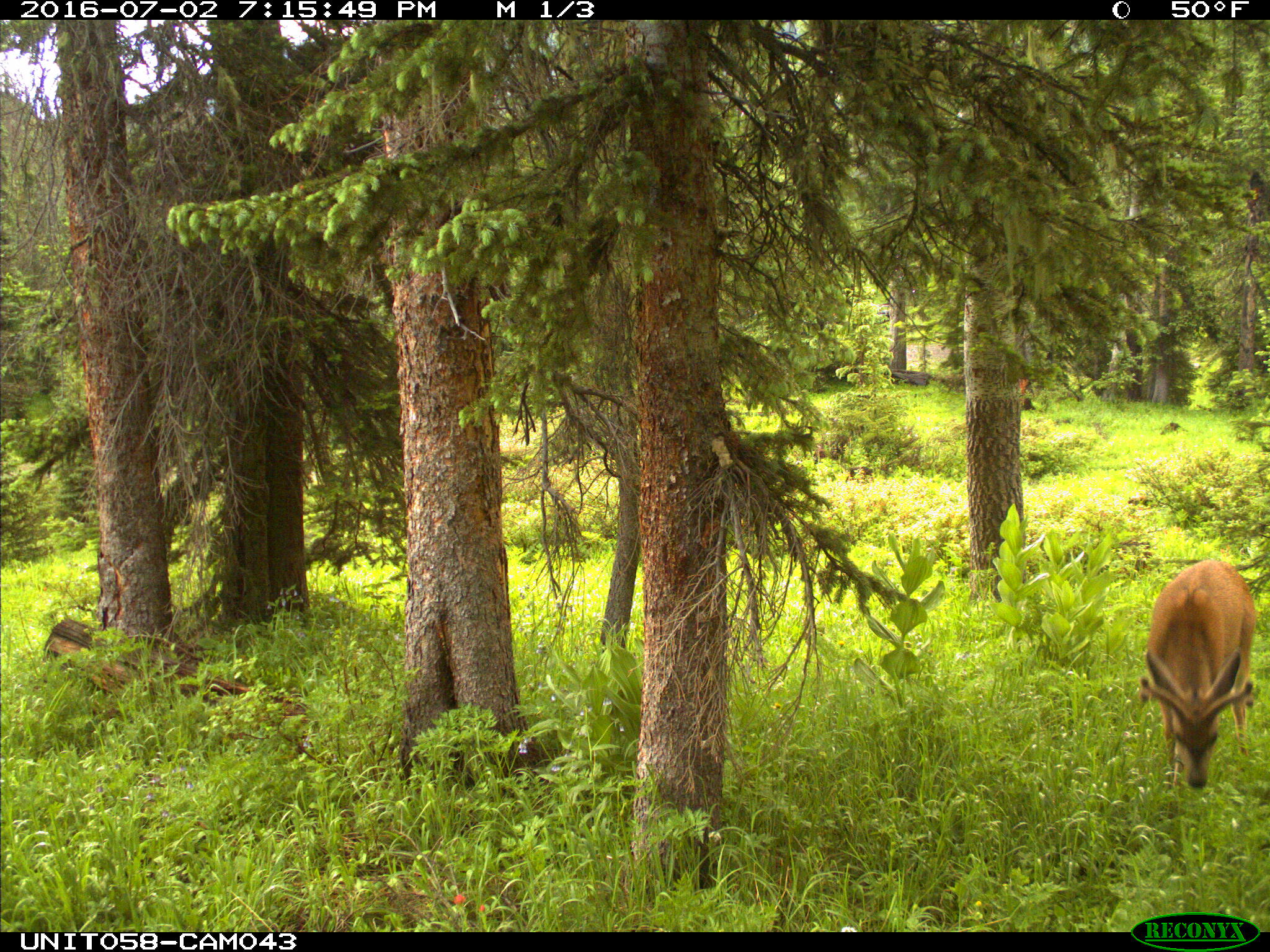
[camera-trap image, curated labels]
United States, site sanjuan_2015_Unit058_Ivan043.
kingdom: Animalia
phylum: Chordata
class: Mammalia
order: Artiodactyla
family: Cervidae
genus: Odocoileus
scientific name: Odocoileus hemionus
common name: mule deer